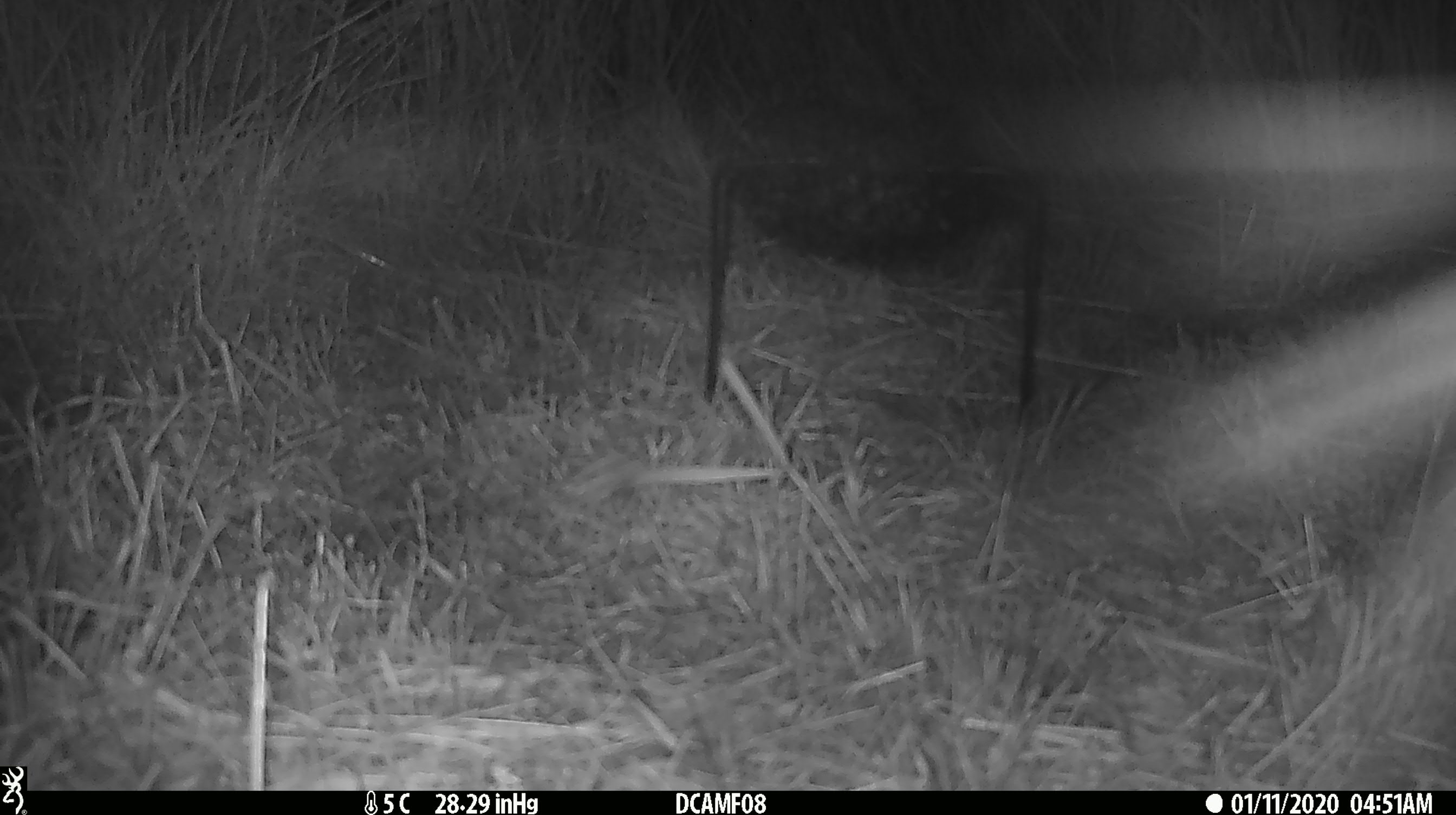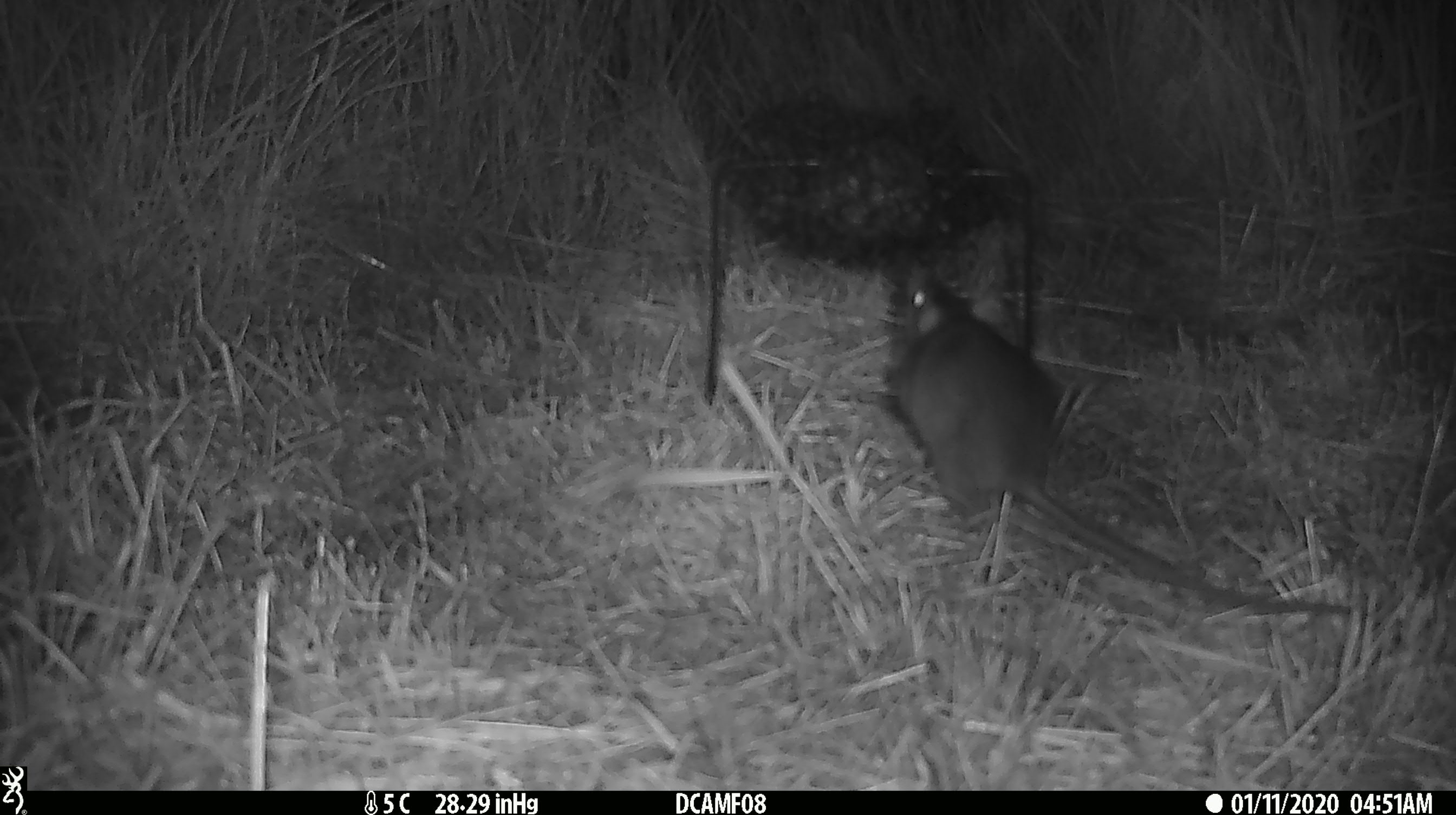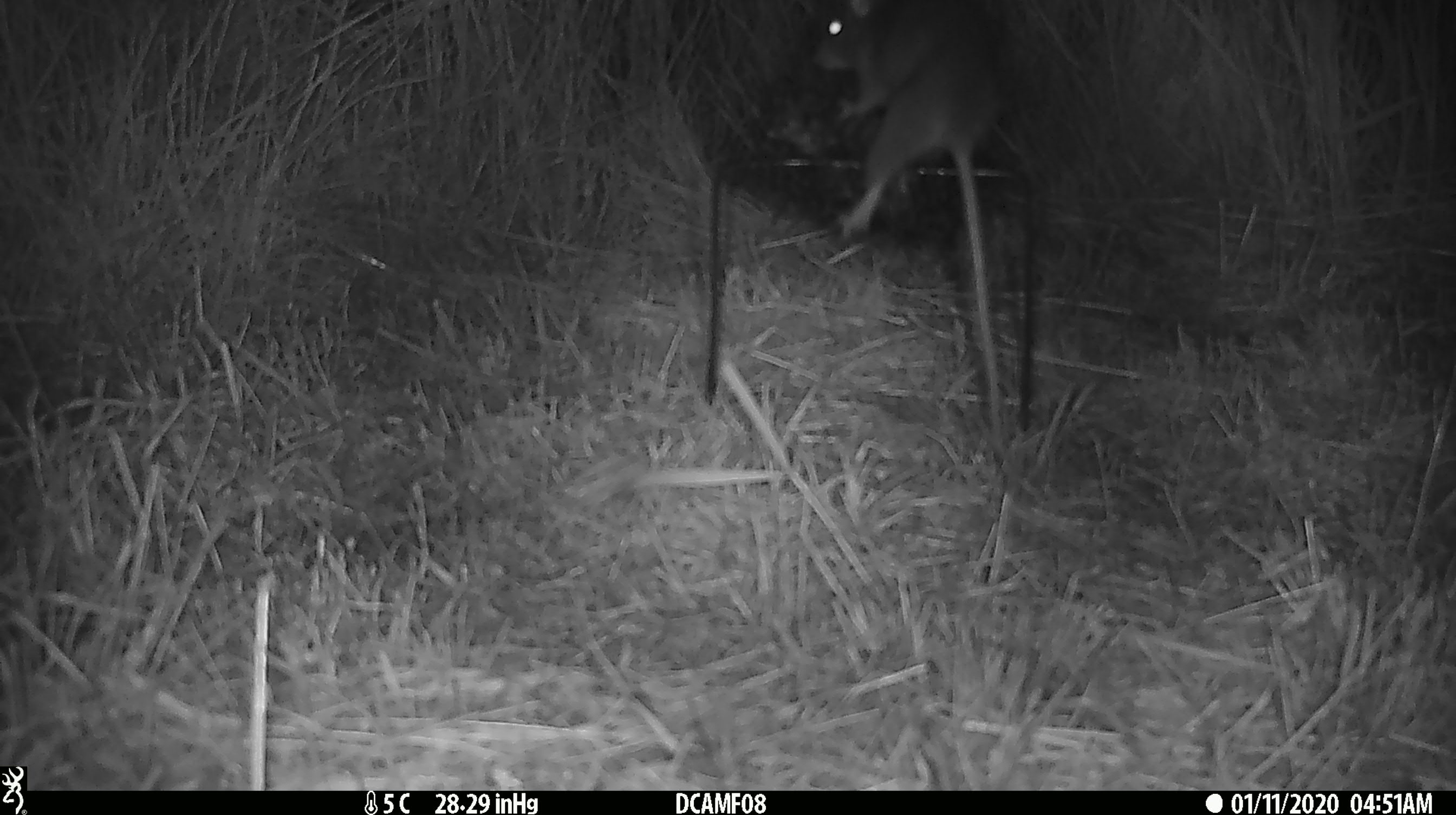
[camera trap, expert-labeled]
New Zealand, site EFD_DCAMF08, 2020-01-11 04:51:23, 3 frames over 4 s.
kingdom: Animalia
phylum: Chordata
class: Mammalia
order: Rodentia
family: Muridae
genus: Rattus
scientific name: Rattus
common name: rat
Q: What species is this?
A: Rat (Rattus).